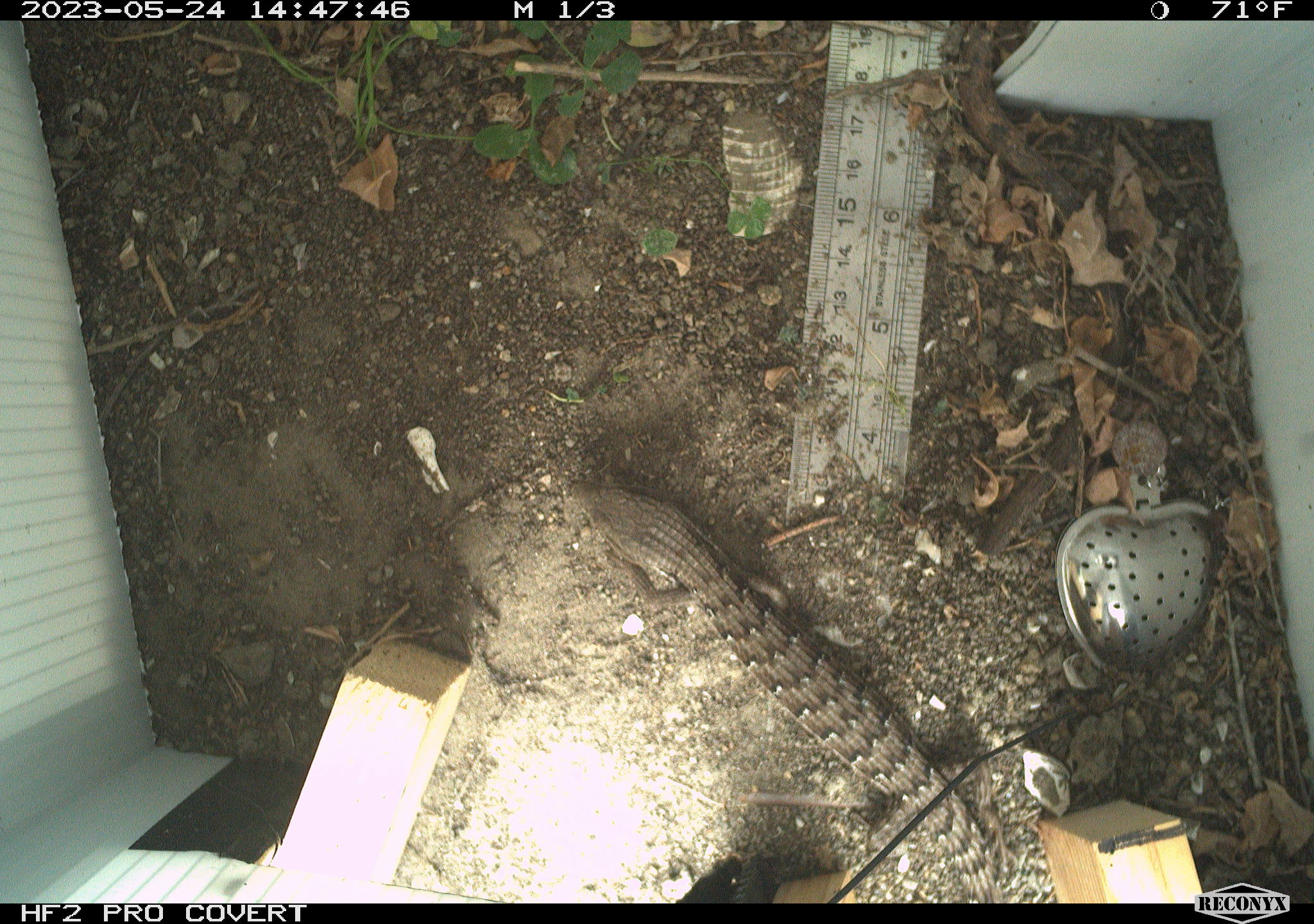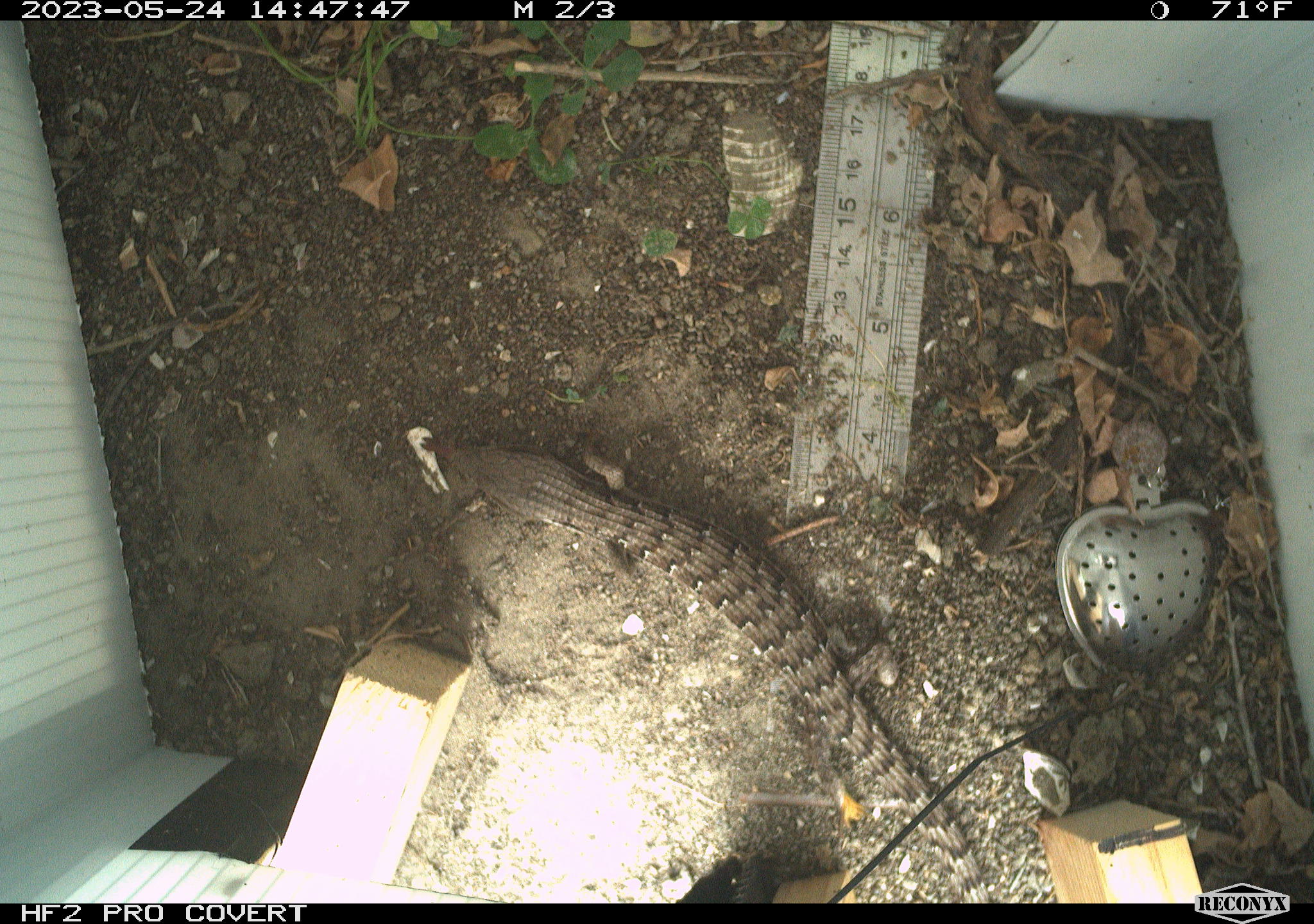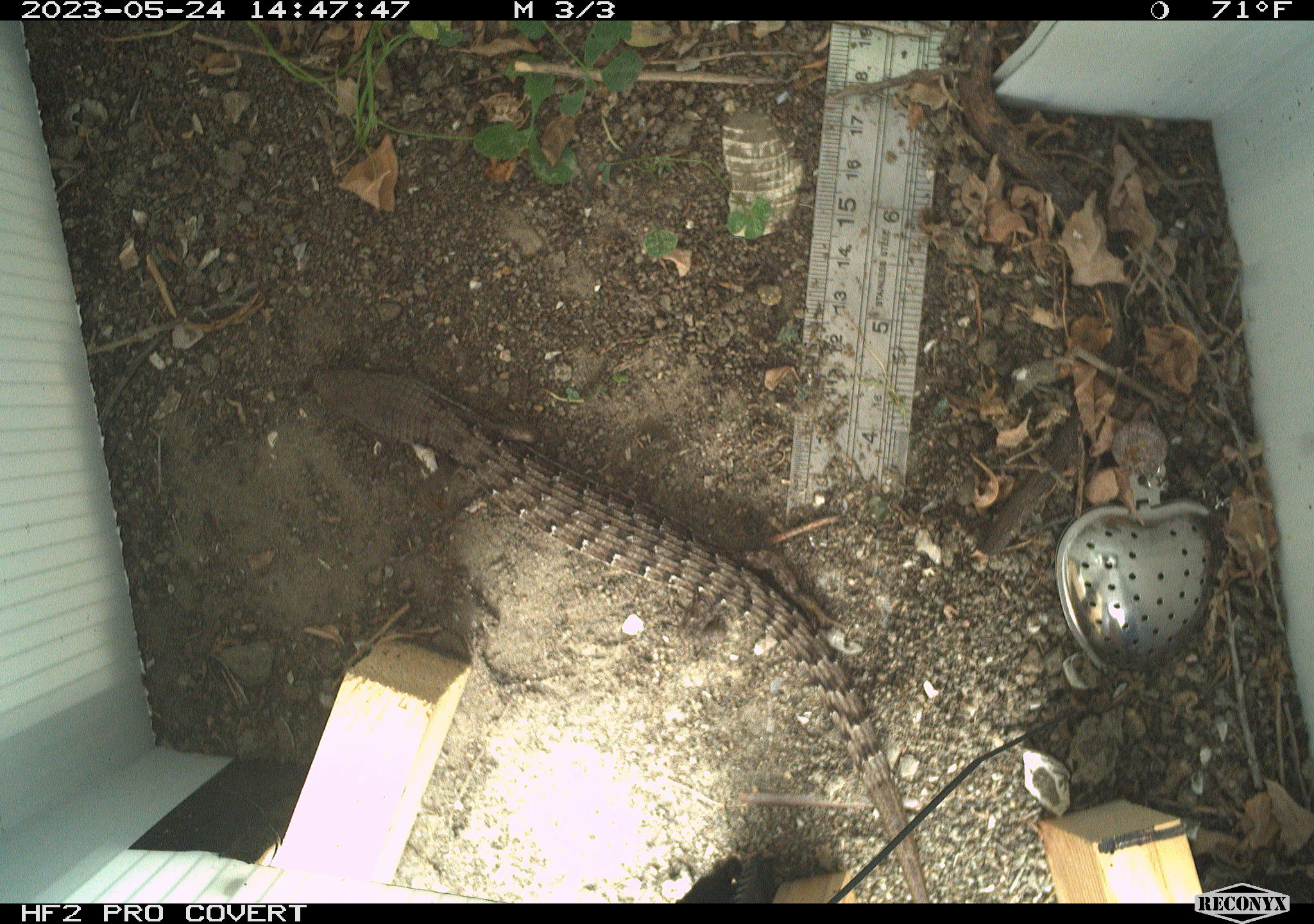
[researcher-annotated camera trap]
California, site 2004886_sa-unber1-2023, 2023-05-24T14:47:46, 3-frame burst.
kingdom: Animalia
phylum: Chordata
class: Reptilia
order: Squamata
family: Anguidae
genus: Elgaria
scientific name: Elgaria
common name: alligator lizards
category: elgaria species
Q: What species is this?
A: Elgaria species (alligator lizards) (Elgaria).